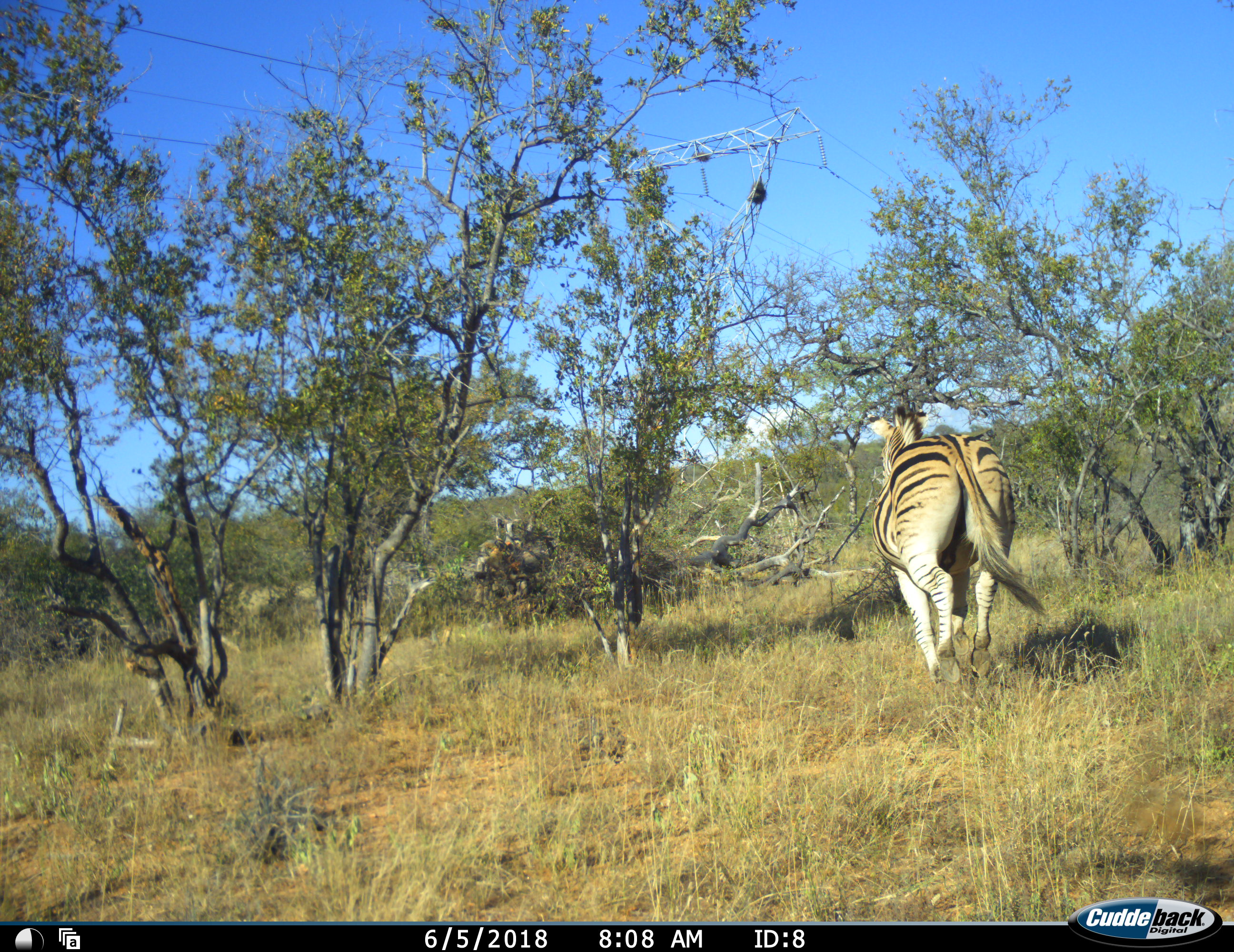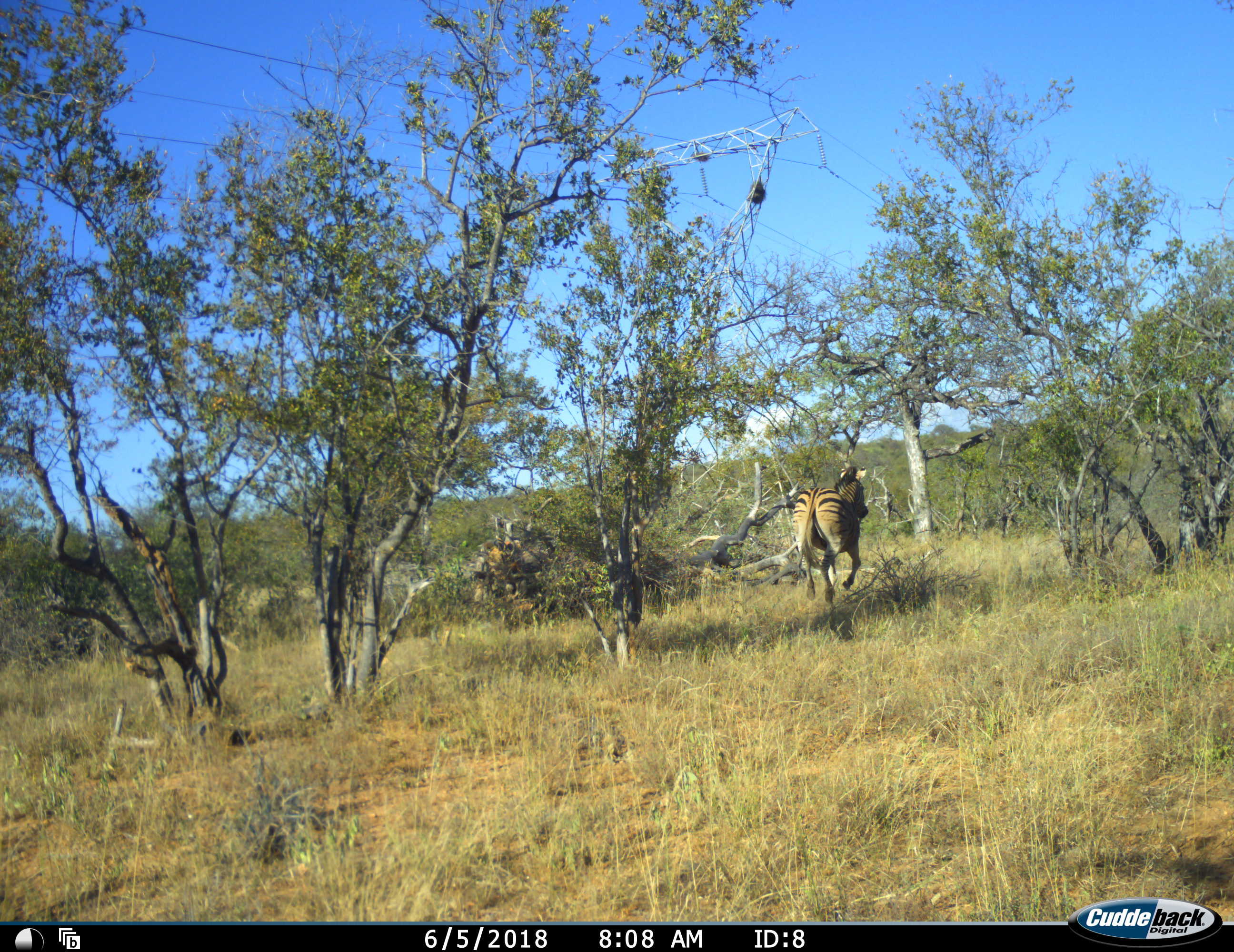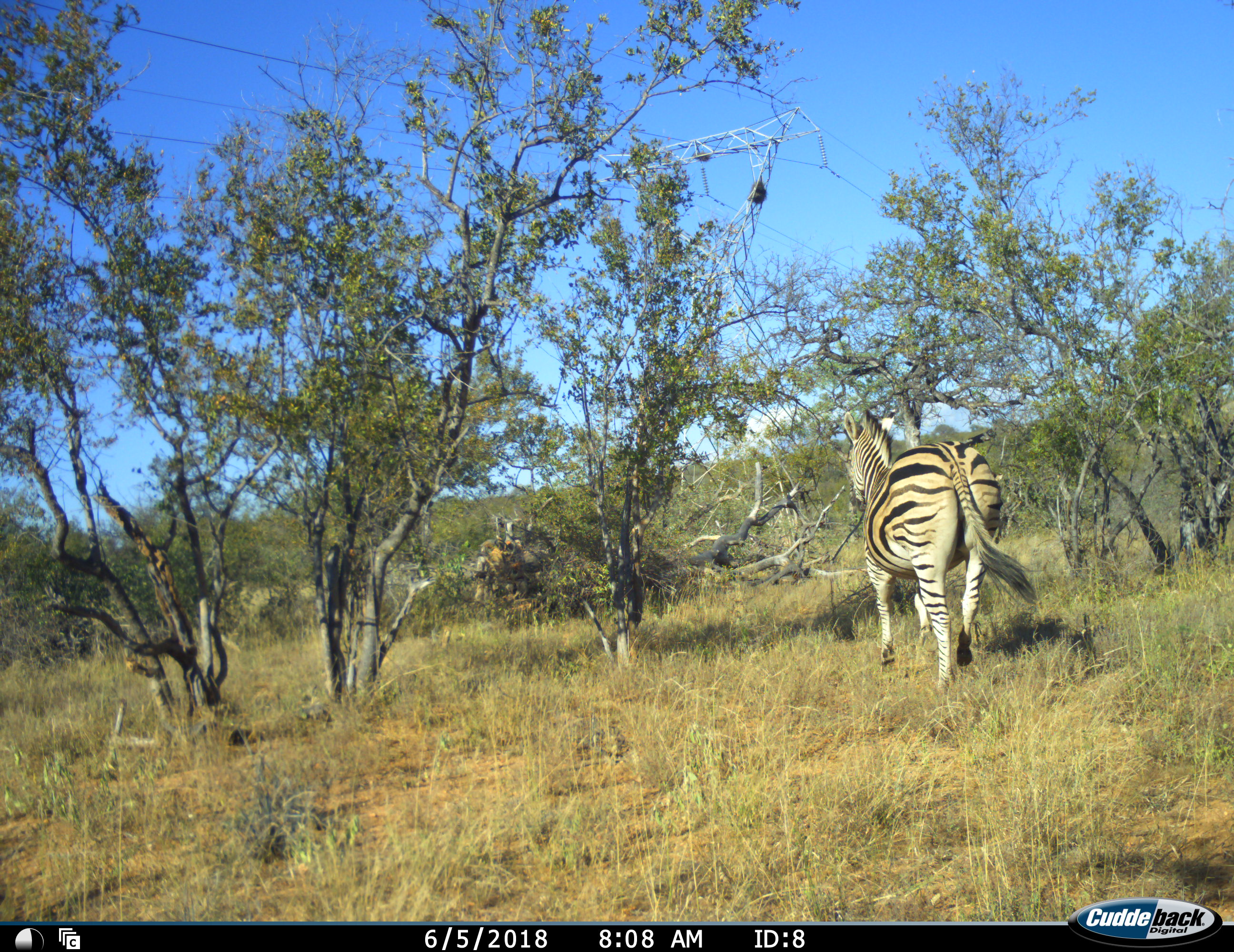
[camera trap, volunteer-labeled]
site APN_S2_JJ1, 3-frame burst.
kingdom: Animalia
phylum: Chordata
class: Mammalia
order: Perissodactyla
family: Equidae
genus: Equus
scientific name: Equus quagga burchellii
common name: burchell's zebra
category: zebraburchells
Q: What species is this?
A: Zebraburchells (burchell's zebra) (Equus quagga burchellii).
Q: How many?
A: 1.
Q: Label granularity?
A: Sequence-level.